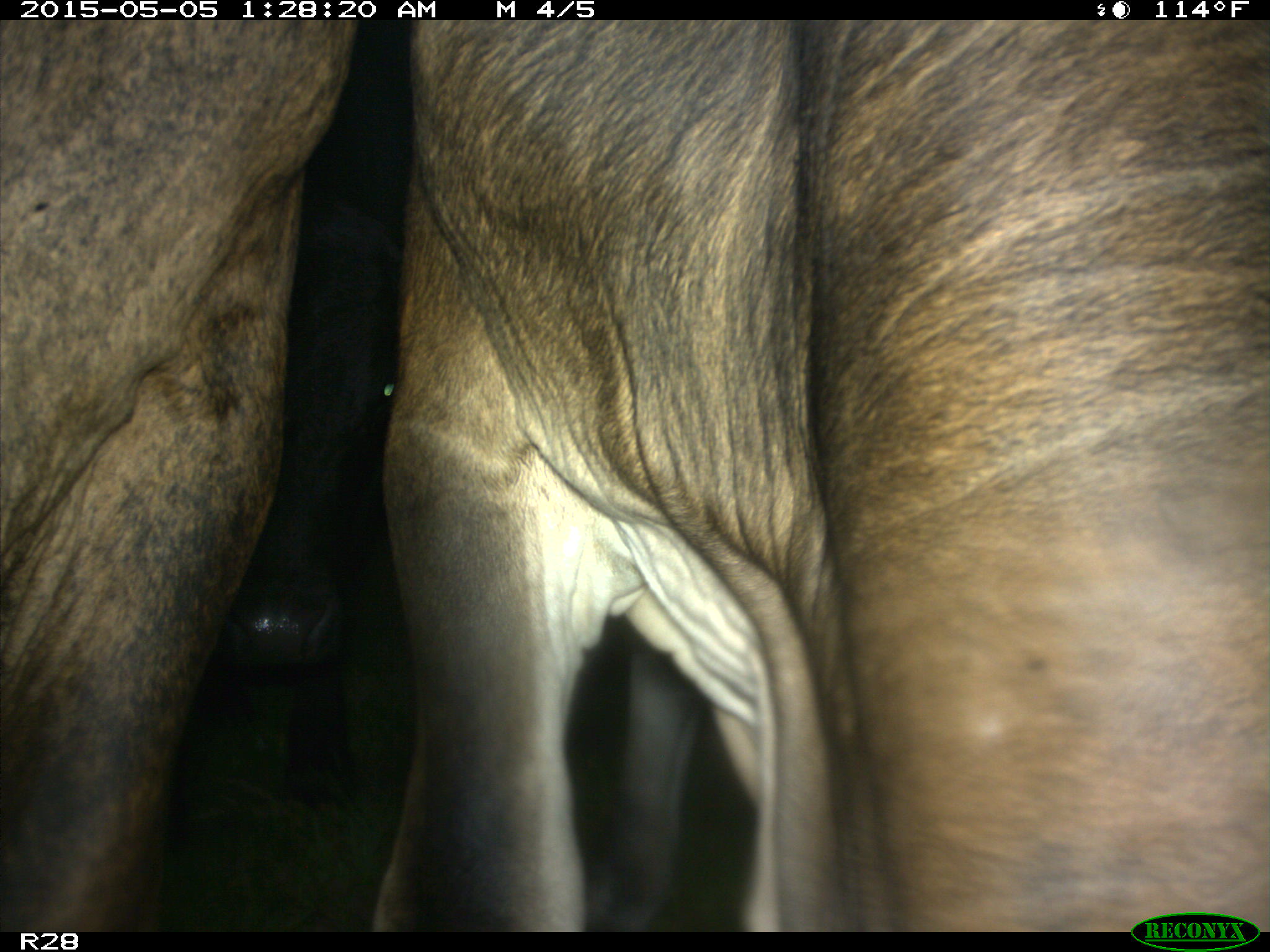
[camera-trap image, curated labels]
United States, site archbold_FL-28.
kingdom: Animalia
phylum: Chordata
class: Mammalia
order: Artiodactyla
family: Bovidae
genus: Bos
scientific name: Bos taurus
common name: domestic cow